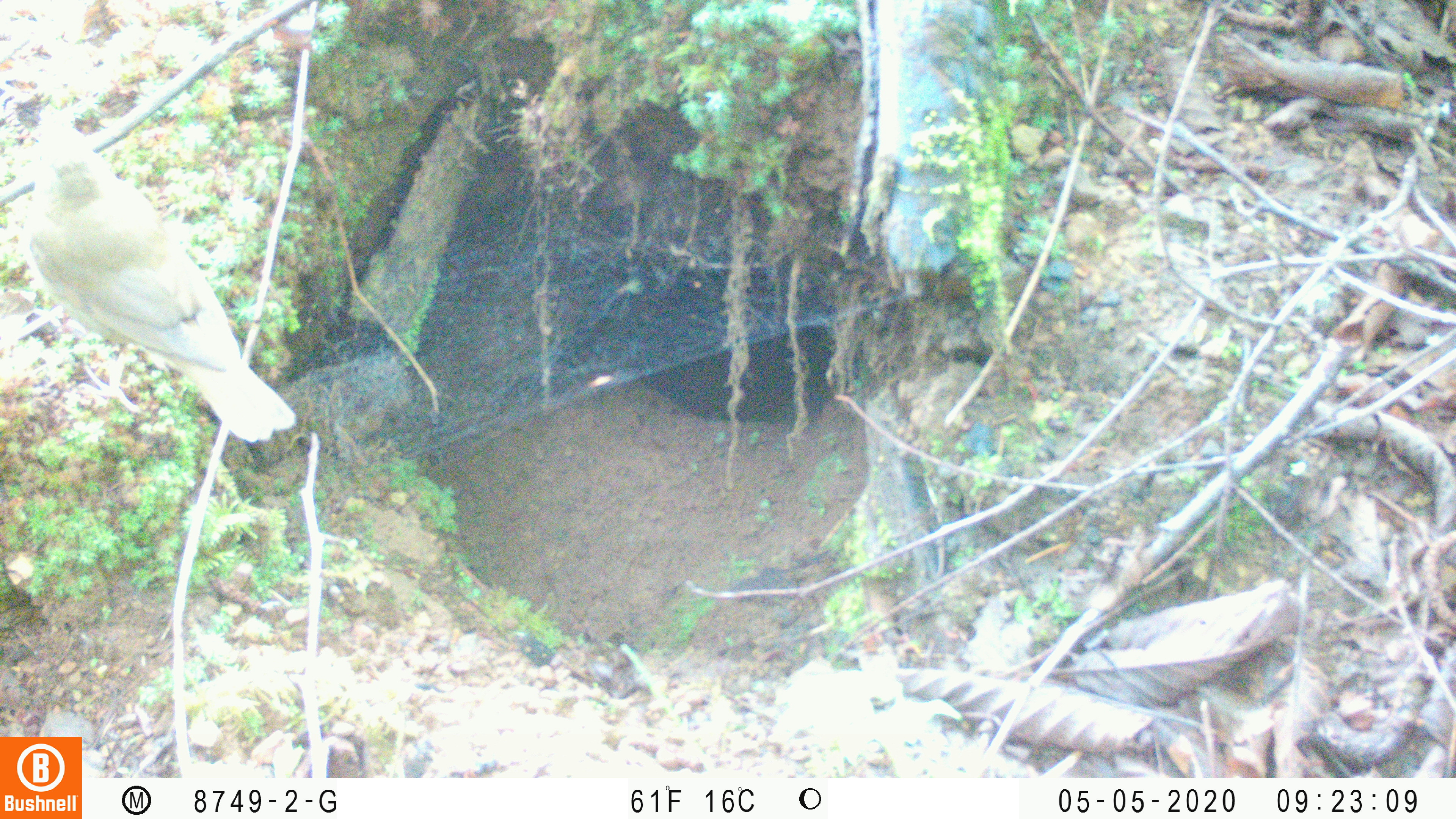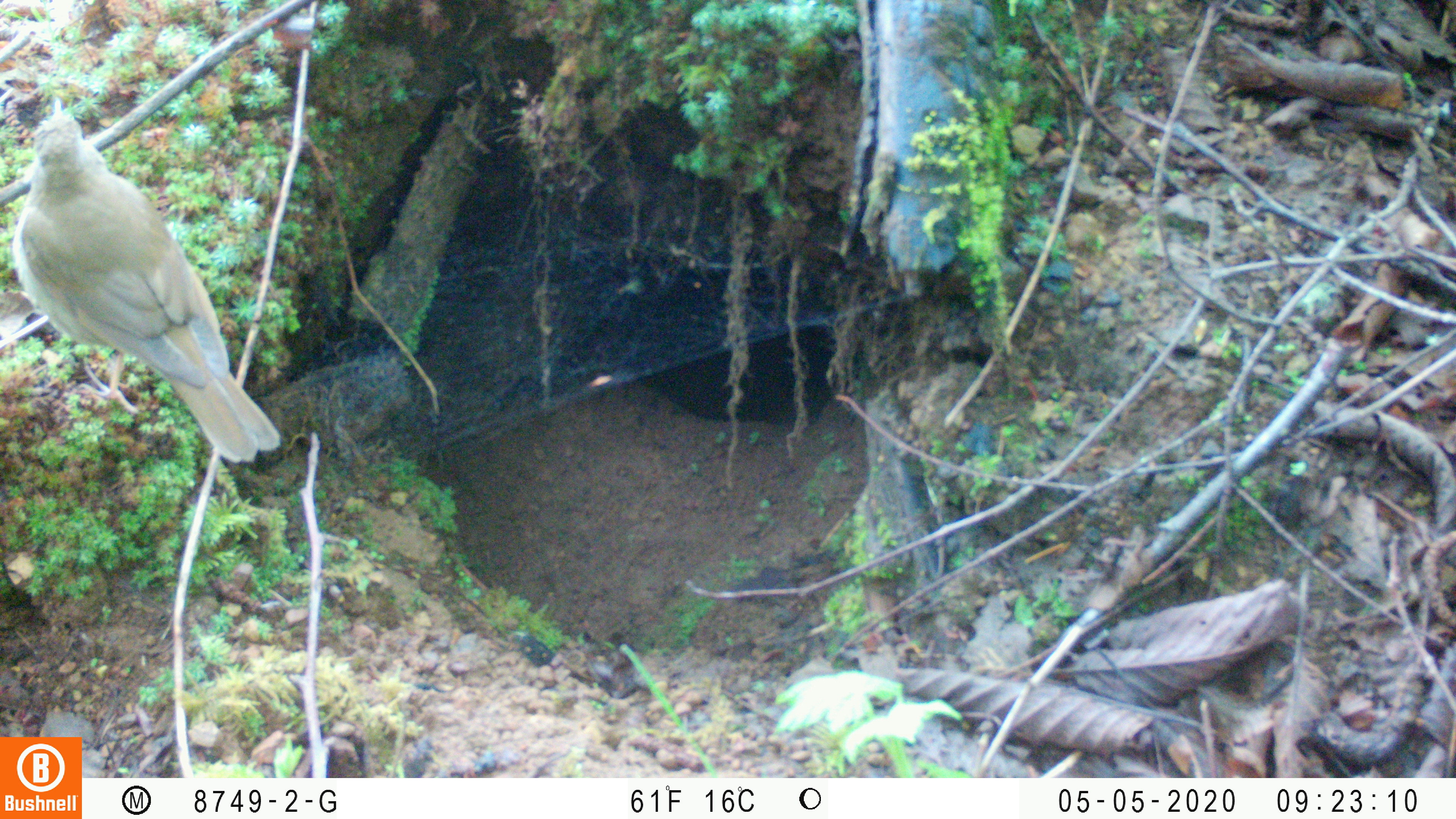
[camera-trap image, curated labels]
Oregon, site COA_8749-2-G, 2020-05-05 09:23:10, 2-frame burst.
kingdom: Animalia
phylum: Chordata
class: Aves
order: Passeriformes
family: Turdidae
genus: Catharus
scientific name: Catharus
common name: brown thrushes and nightingale-thrushes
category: catharus species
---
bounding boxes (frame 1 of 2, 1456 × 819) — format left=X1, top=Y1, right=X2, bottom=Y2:
catharus species: left=21, top=119, right=297, bottom=447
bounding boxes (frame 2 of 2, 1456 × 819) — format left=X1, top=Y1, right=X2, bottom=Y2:
catharus species: left=10, top=94, right=282, bottom=456